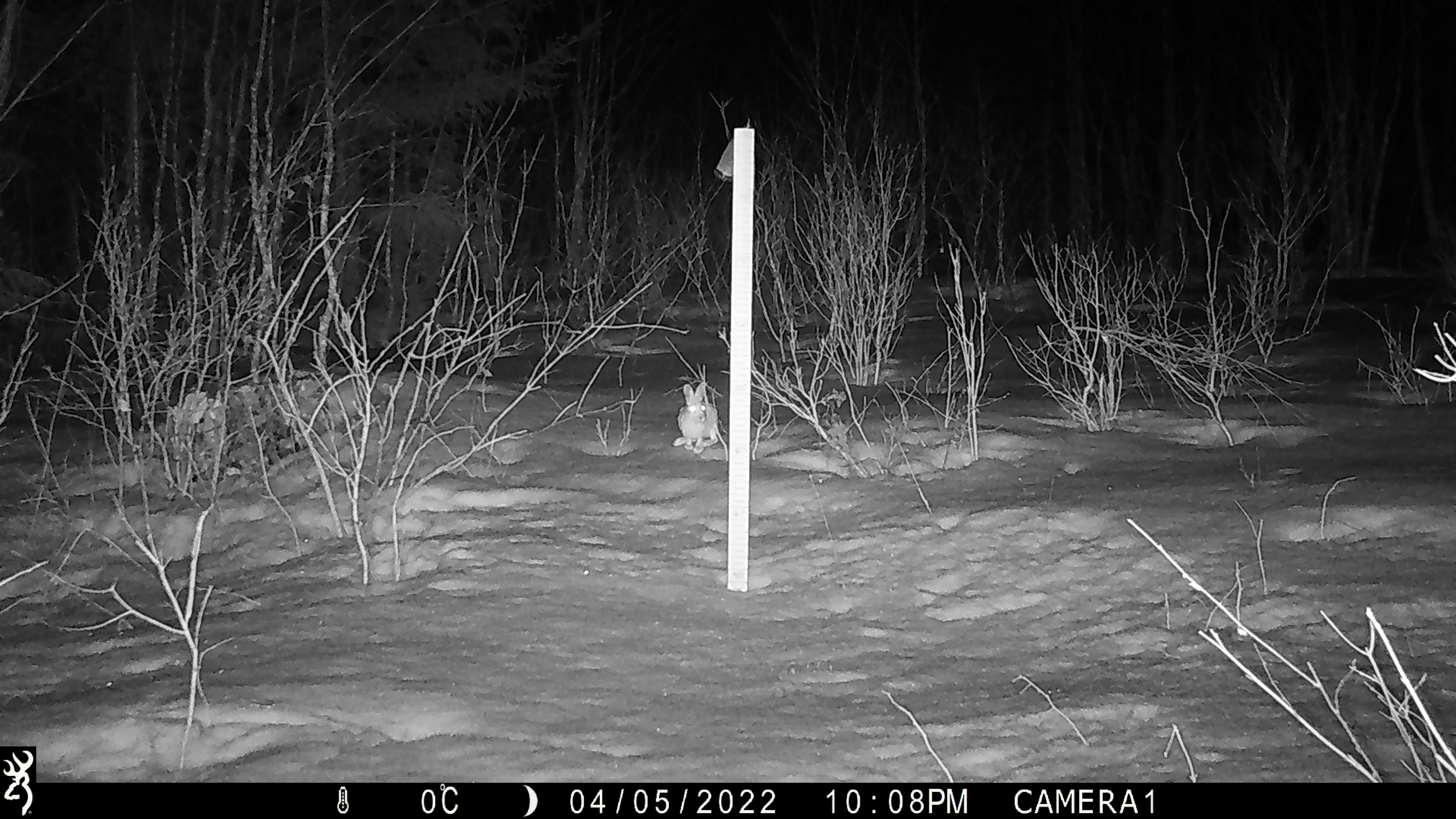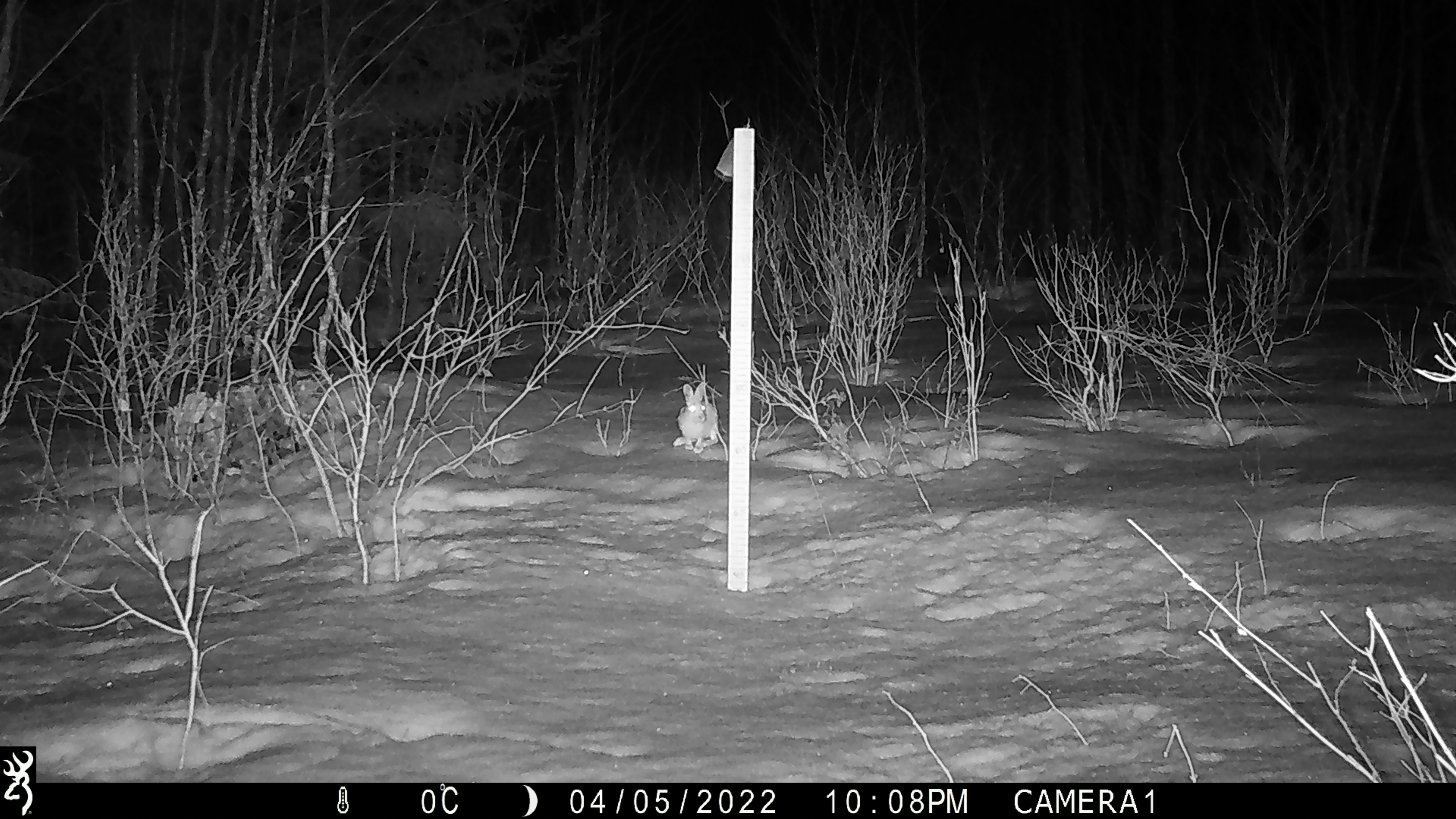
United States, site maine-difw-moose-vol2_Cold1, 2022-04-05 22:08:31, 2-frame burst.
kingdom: Animalia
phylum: Chordata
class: Mammalia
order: Lagomorpha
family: Leporidae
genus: Lepus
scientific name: Lepus americanus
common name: snowshoe hare